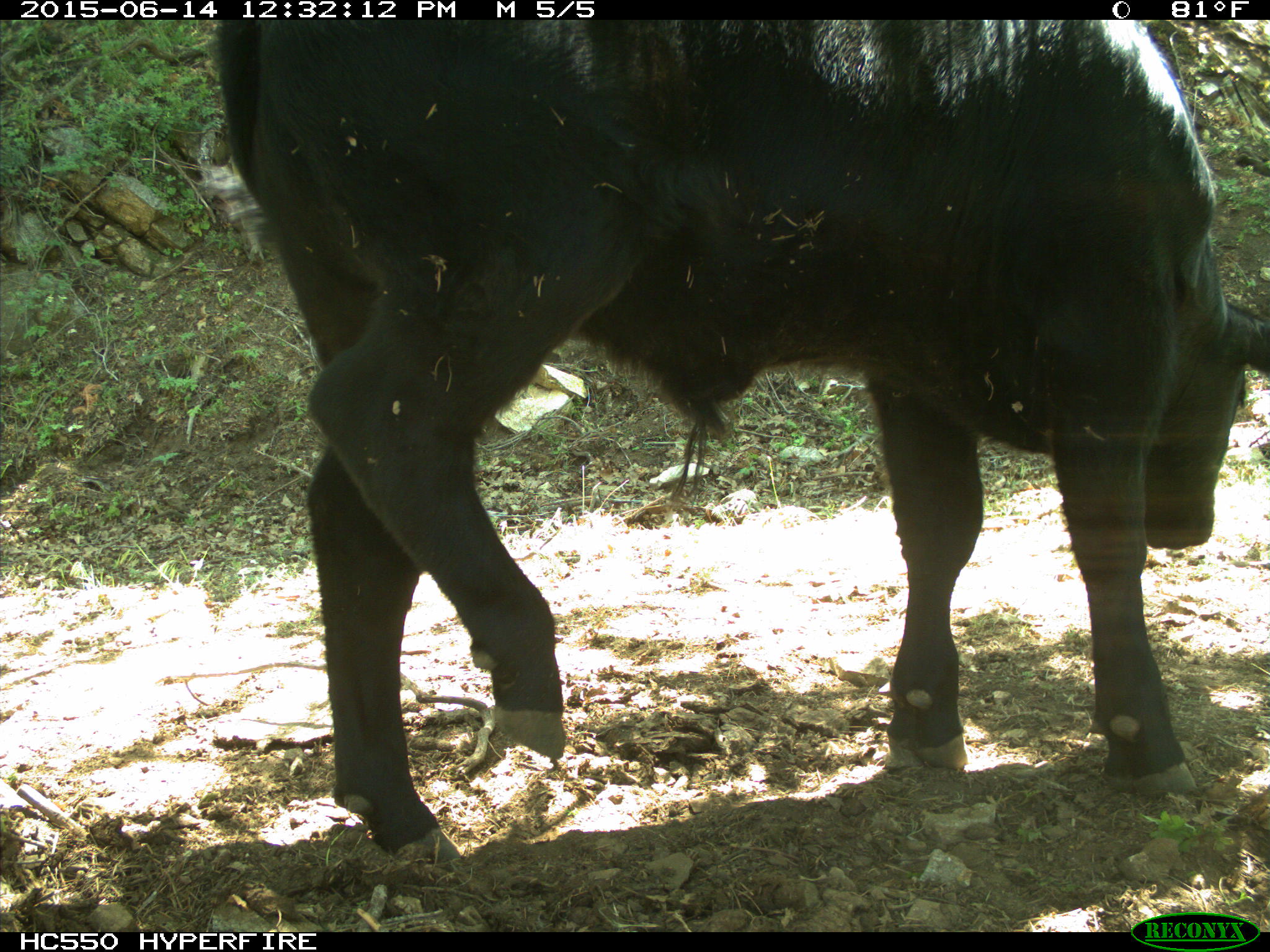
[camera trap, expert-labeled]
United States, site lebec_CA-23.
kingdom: Animalia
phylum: Chordata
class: Mammalia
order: Artiodactyla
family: Bovidae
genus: Bos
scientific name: Bos taurus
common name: domestic cow